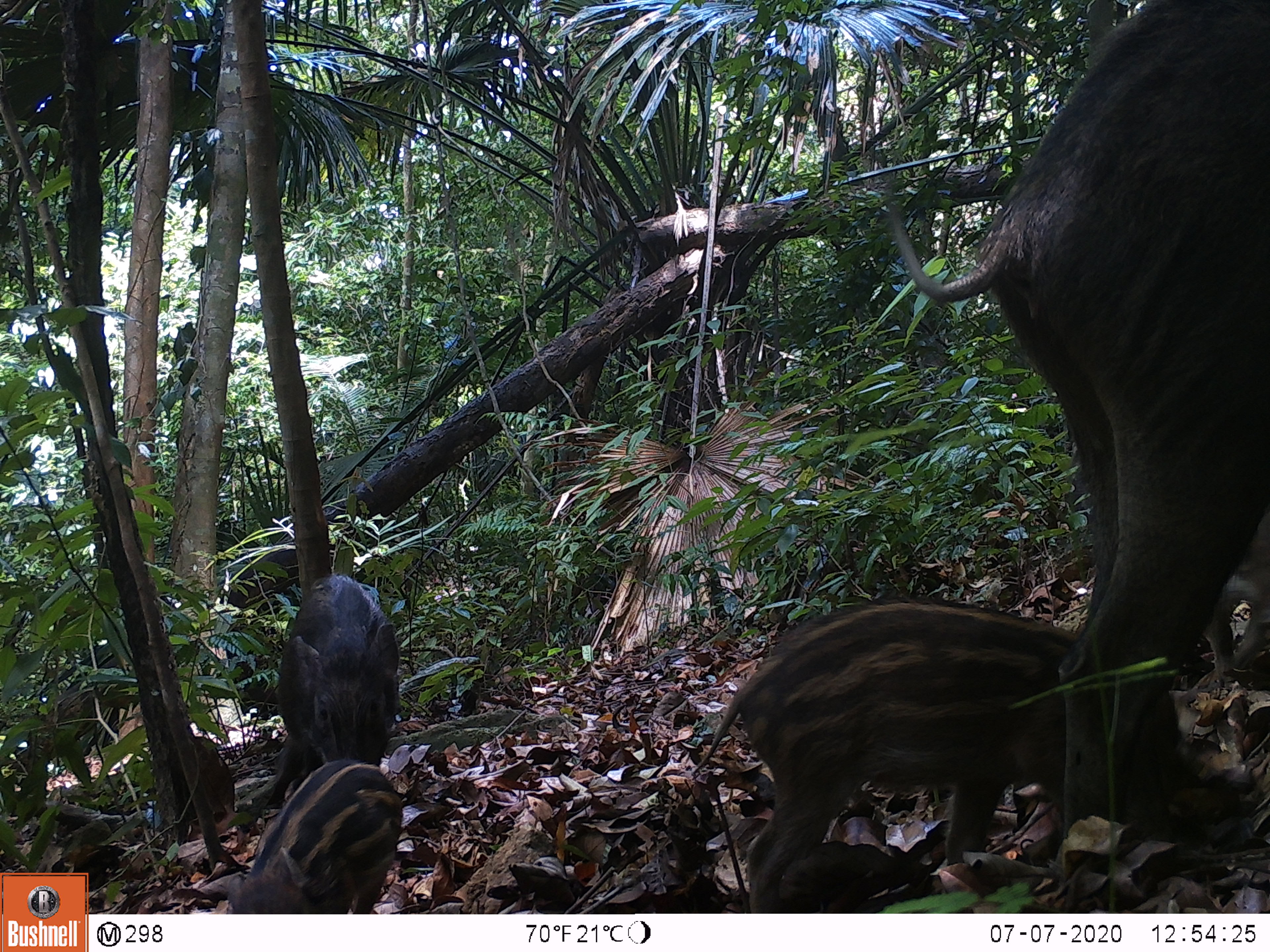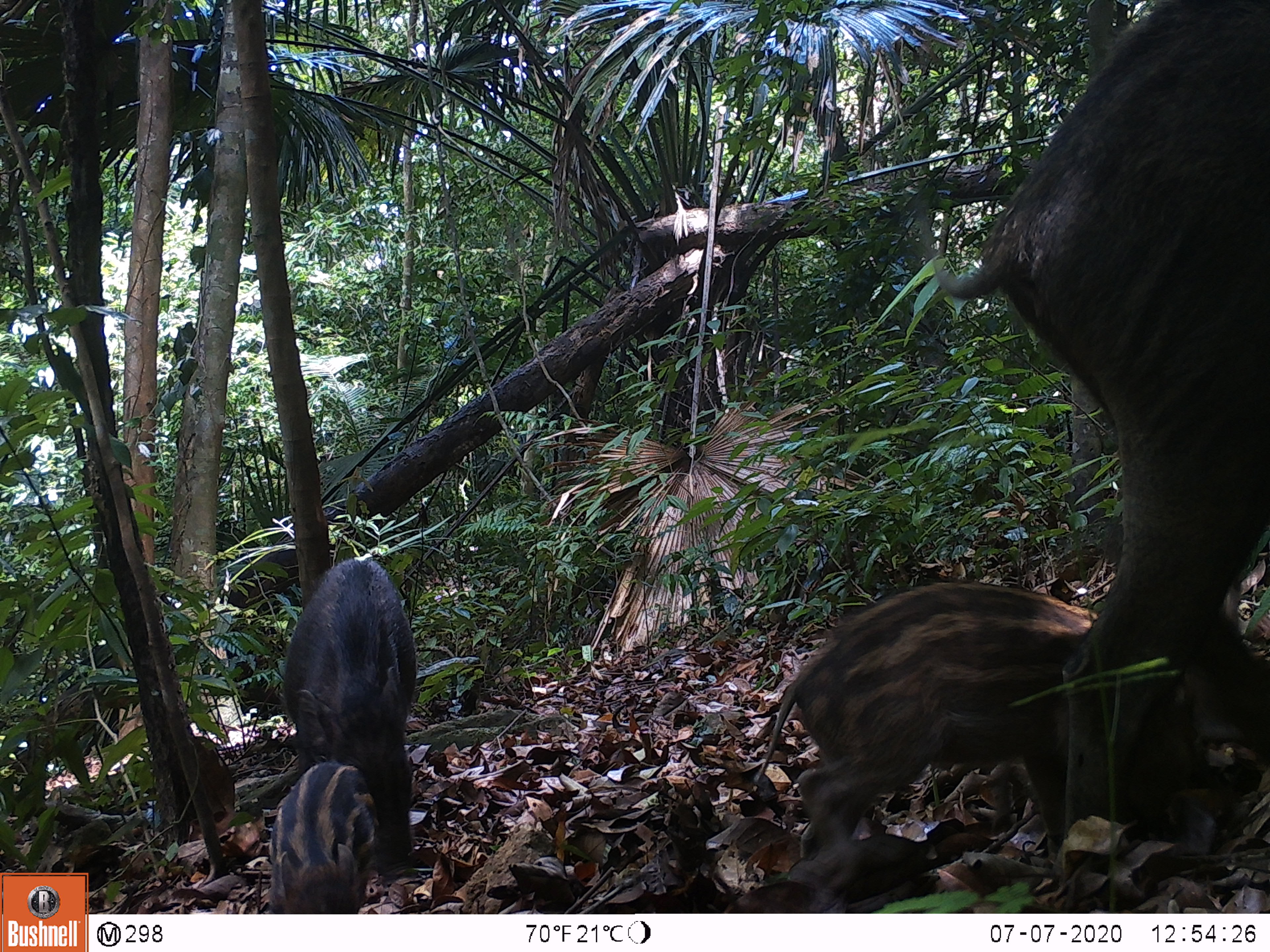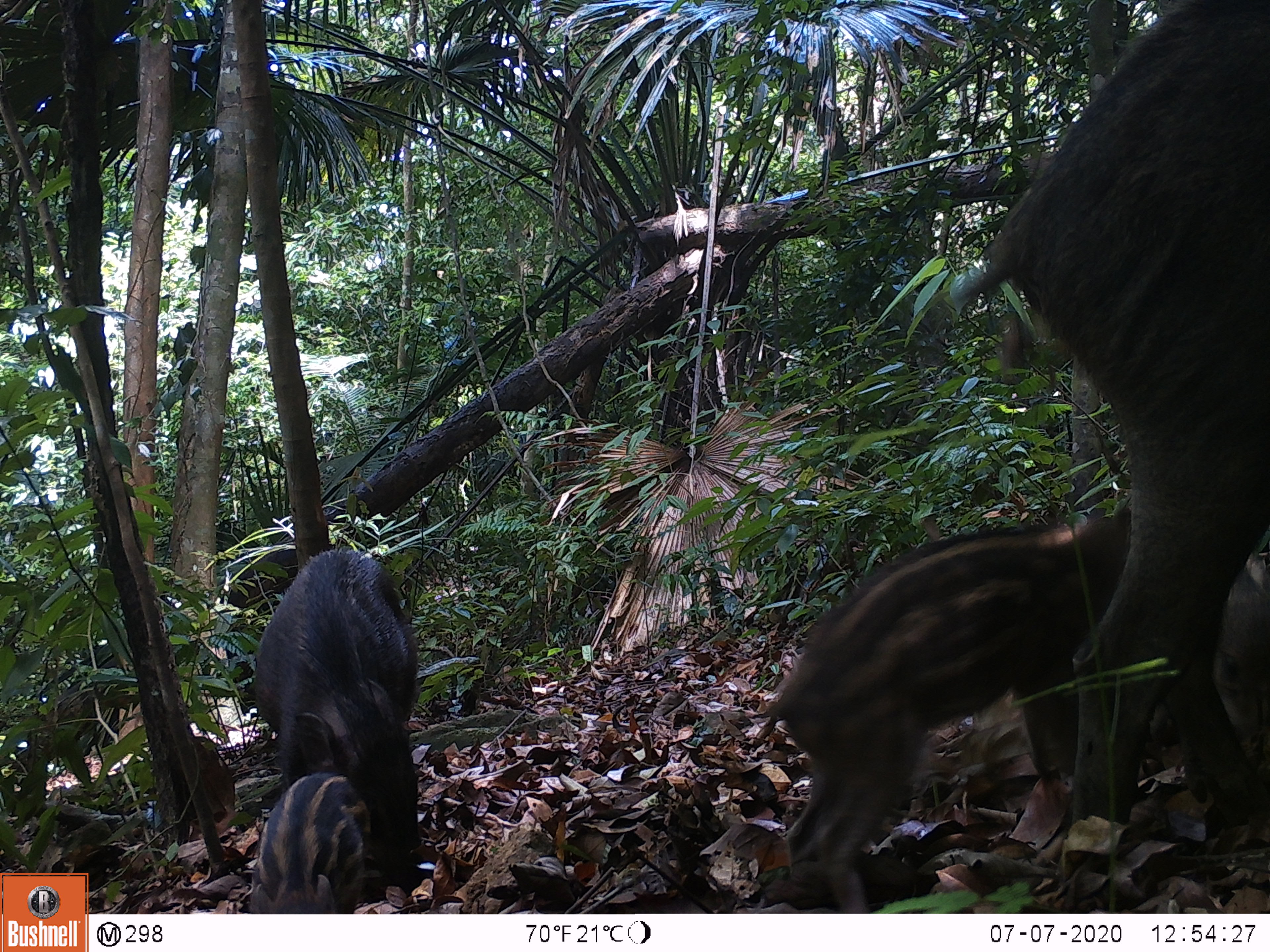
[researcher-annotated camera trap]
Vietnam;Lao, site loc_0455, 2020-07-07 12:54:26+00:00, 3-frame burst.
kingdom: Animalia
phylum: Chordata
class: Mammalia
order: Artiodactyla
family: Suidae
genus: Sus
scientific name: Sus scrofa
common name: eurasian wild pig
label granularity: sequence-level